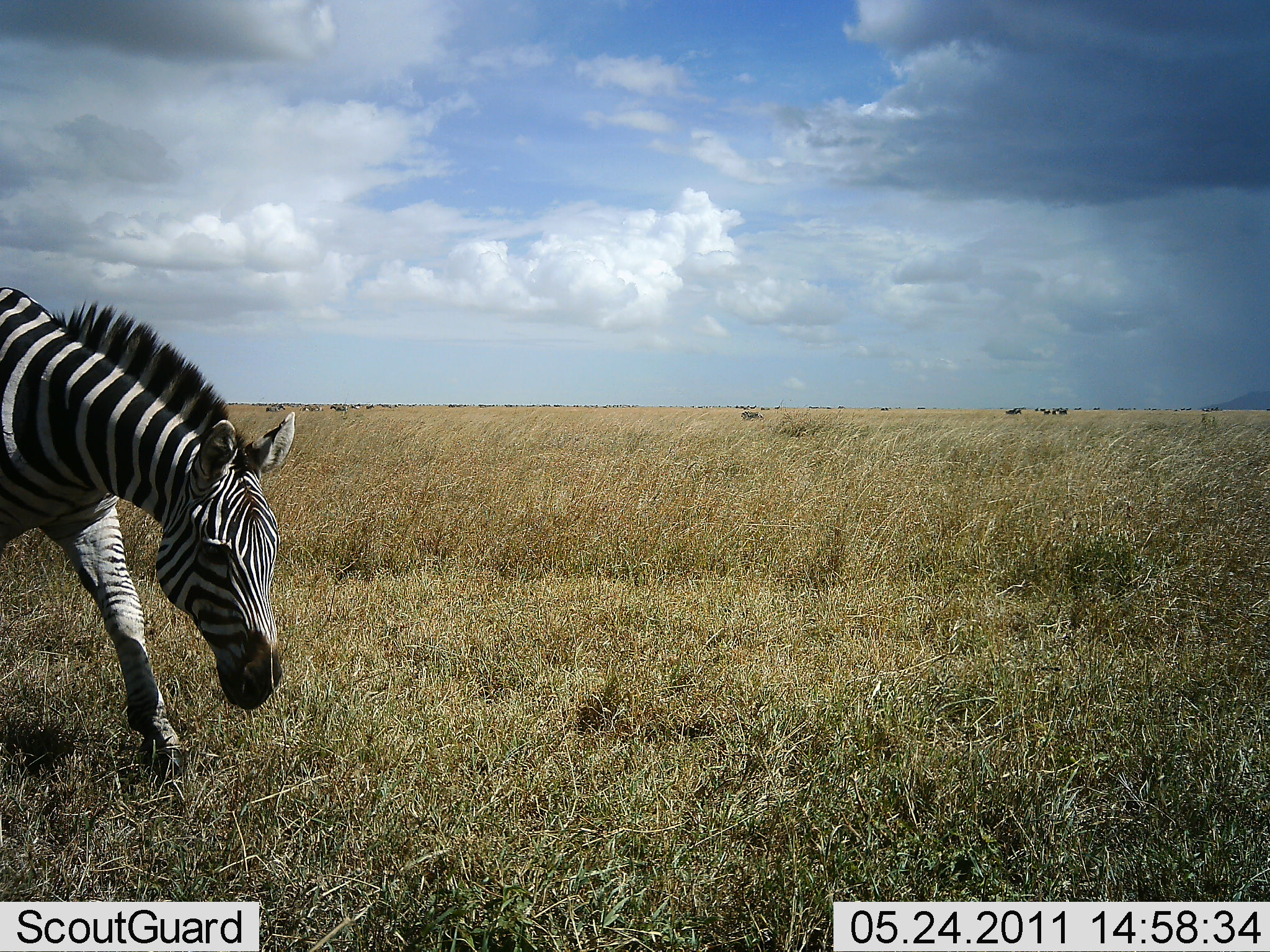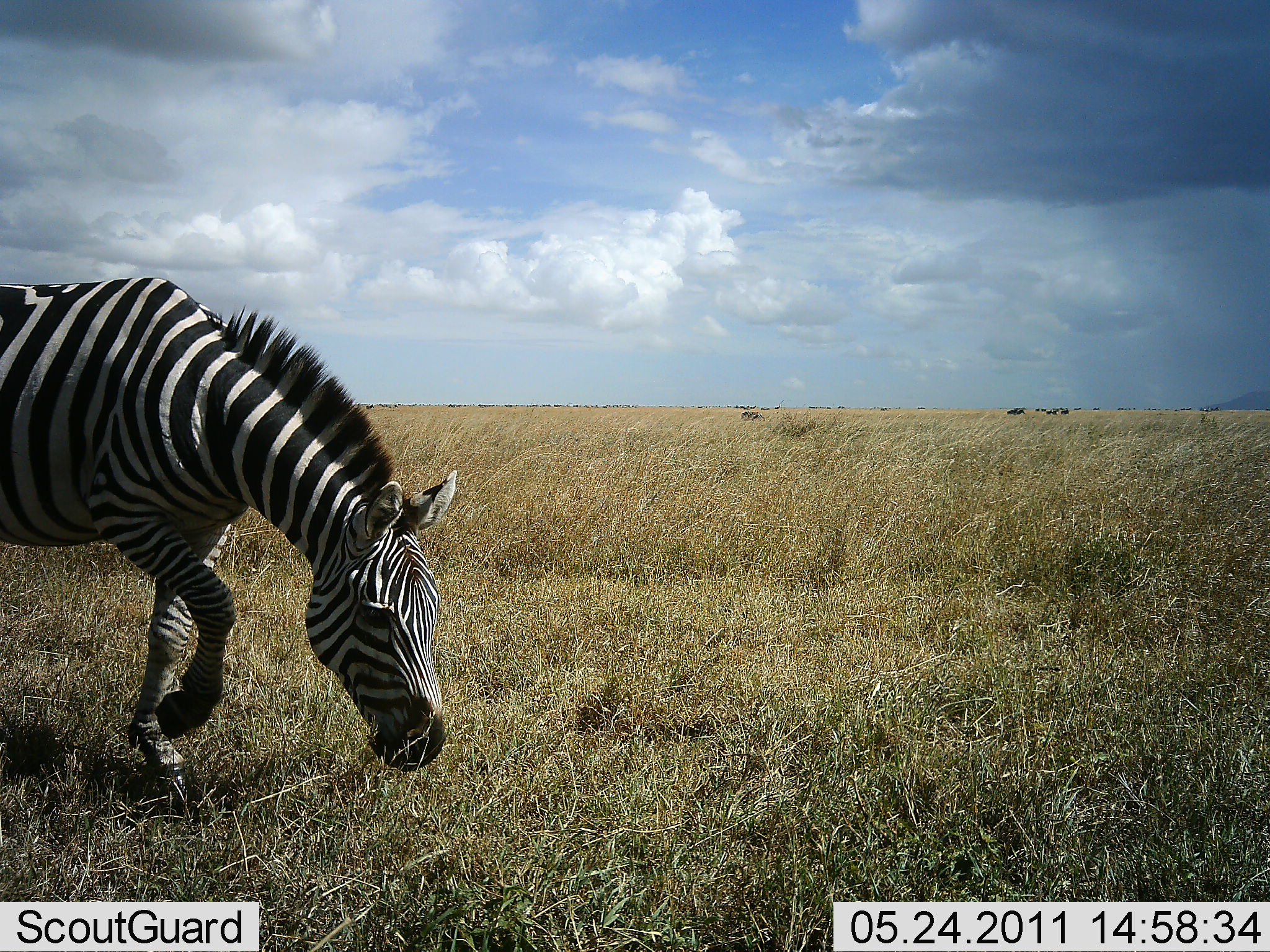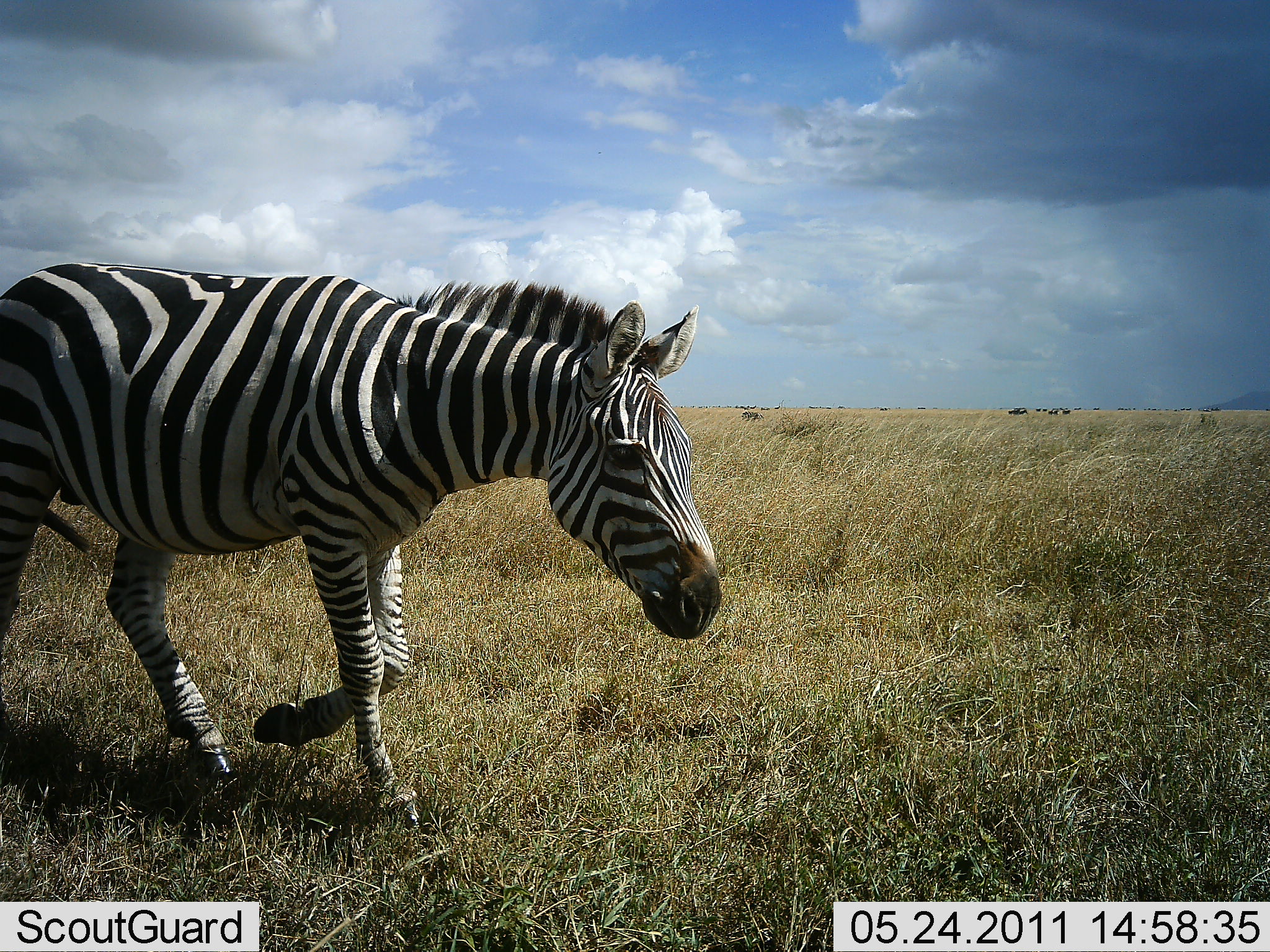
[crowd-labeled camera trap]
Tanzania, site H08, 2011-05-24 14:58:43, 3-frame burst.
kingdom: Animalia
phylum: Chordata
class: Mammalia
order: Perissodactyla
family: Equidae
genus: Equus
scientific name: Equus quagga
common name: plains zebra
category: zebra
Zebra (plains zebra) (Equus quagga), count 1. Behavior (volunteer vote fractions): standing 0%, resting 0%, moving 100%, interacting 0%. Young present (vote fraction): 0%. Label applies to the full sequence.